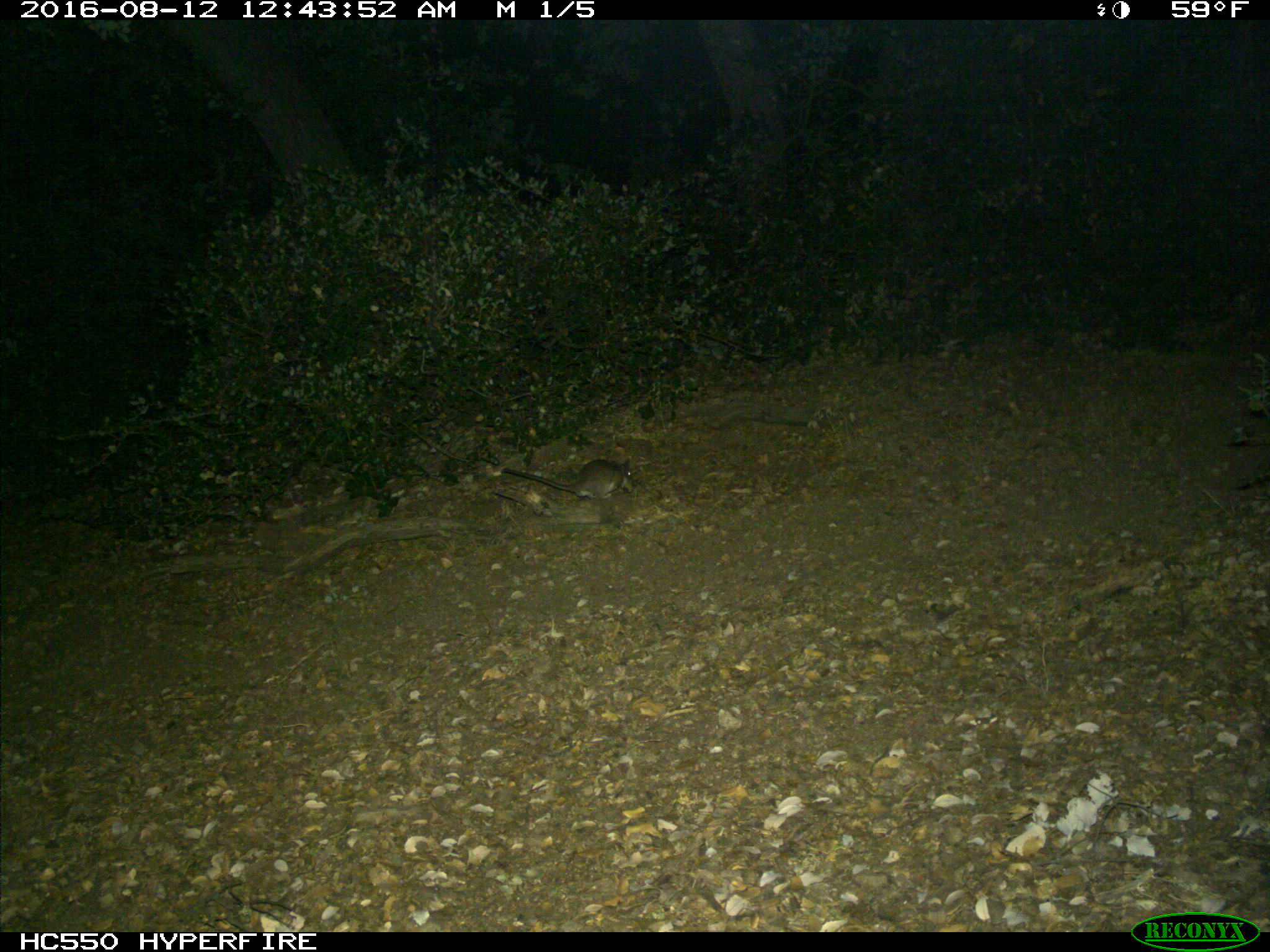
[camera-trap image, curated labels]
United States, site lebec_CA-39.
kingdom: Animalia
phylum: Chordata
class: Mammalia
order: Rodentia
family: Cricetidae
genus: Neotoma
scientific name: Neotoma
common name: pack rat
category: unidentified pack rat